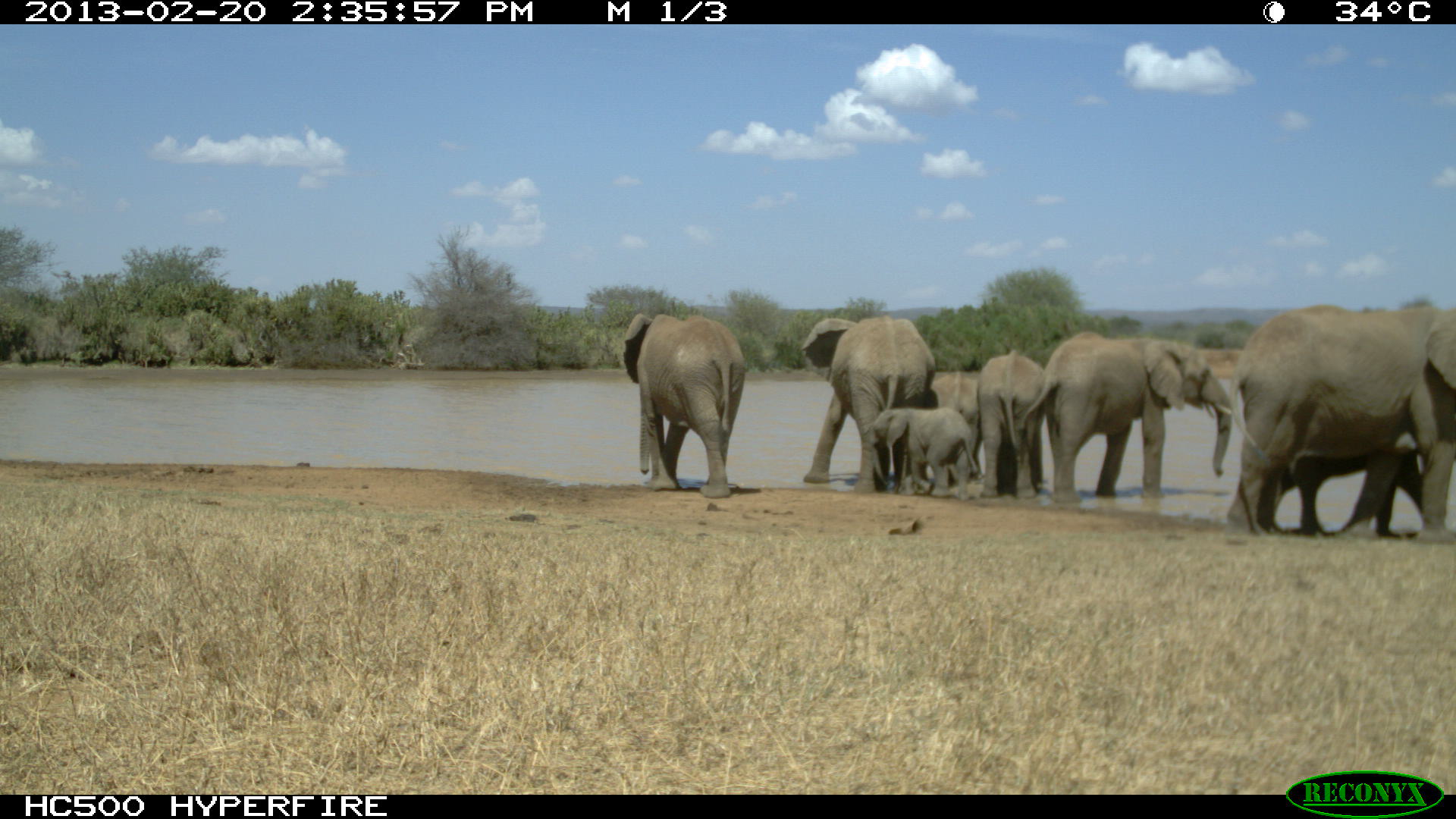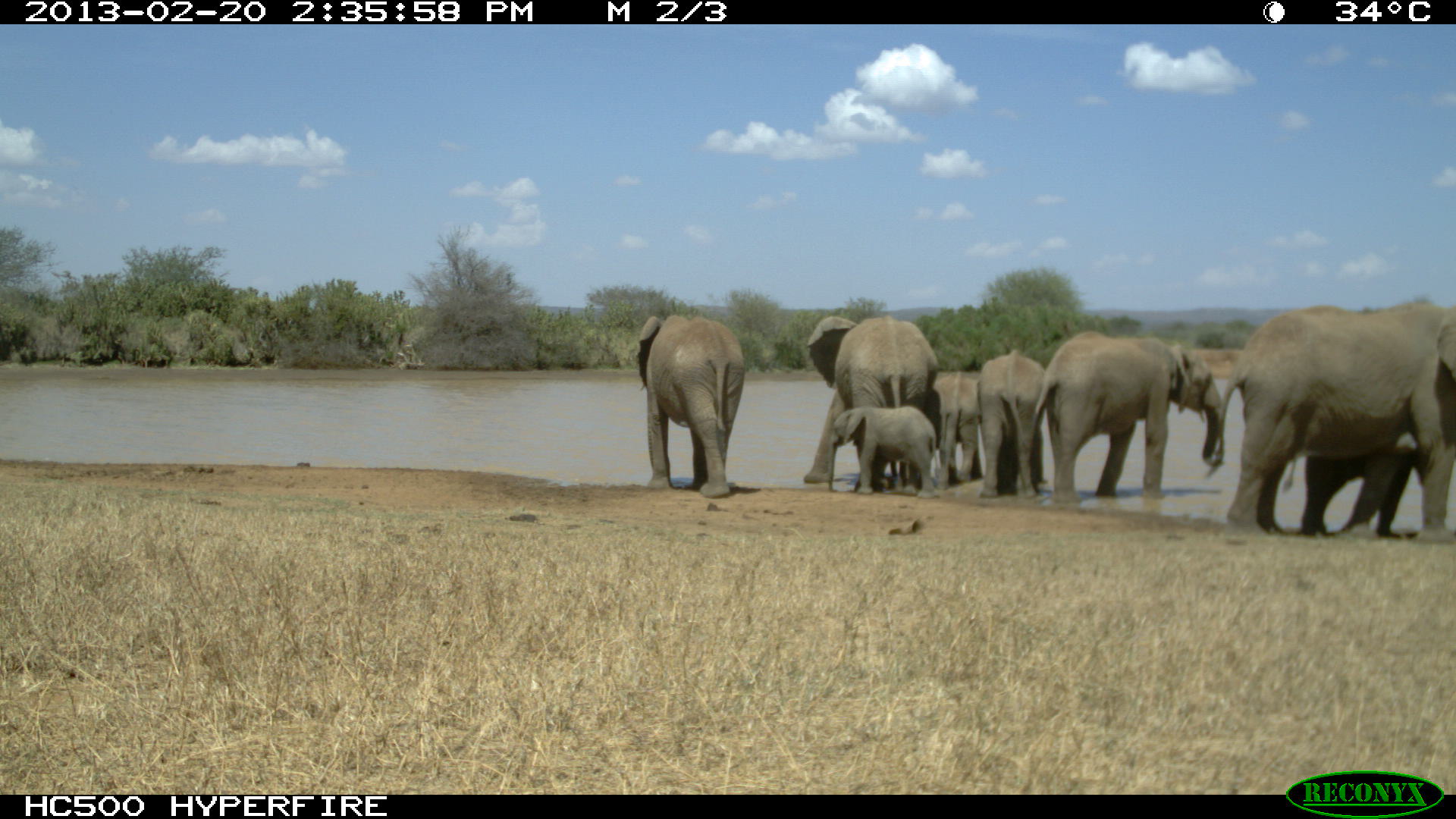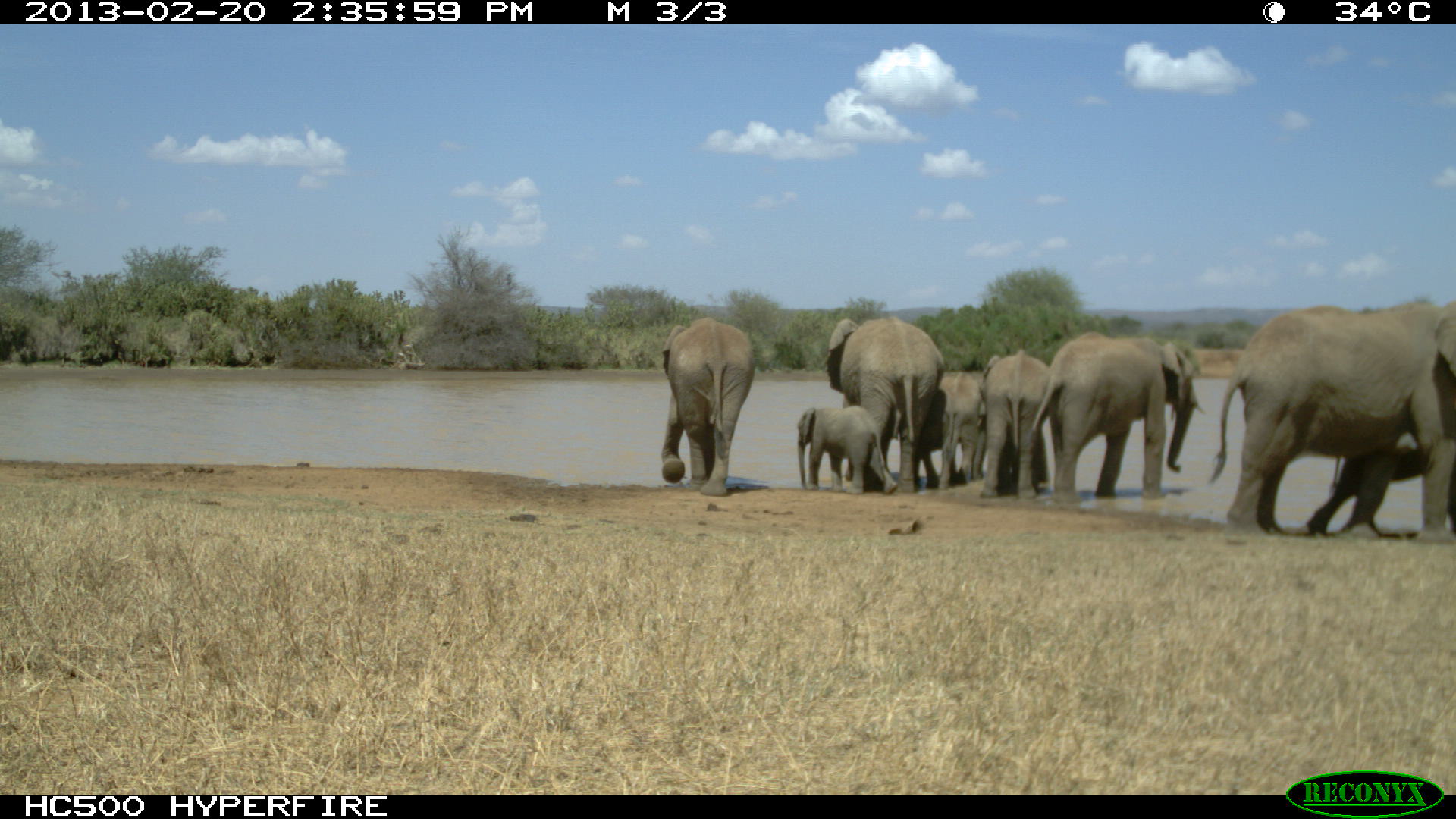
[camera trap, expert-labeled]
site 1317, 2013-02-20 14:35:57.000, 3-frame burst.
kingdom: Animalia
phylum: Chordata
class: Mammalia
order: Proboscidea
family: Elephantidae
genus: Loxodonta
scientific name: Loxodonta africana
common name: african bush elephant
Loxodonta africana (african bush elephant), count 1.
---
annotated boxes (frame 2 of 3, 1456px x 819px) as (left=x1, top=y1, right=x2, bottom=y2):
loxodonta africana: (left=1206, top=302, right=1455, bottom=549); (left=1024, top=330, right=1222, bottom=500); (left=803, top=315, right=939, bottom=500); (left=635, top=315, right=745, bottom=498); (left=1280, top=455, right=1414, bottom=536); (left=827, top=405, right=939, bottom=499); (left=978, top=348, right=1046, bottom=499); (left=933, top=371, right=979, bottom=489)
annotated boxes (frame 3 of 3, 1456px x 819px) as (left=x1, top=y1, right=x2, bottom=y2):
loxodonta africana: (left=1023, top=330, right=1209, bottom=505); (left=823, top=315, right=945, bottom=492); (left=1205, top=307, right=1295, bottom=535); (left=661, top=317, right=755, bottom=495); (left=981, top=349, right=1053, bottom=497); (left=796, top=405, right=898, bottom=494); (left=935, top=370, right=985, bottom=490)